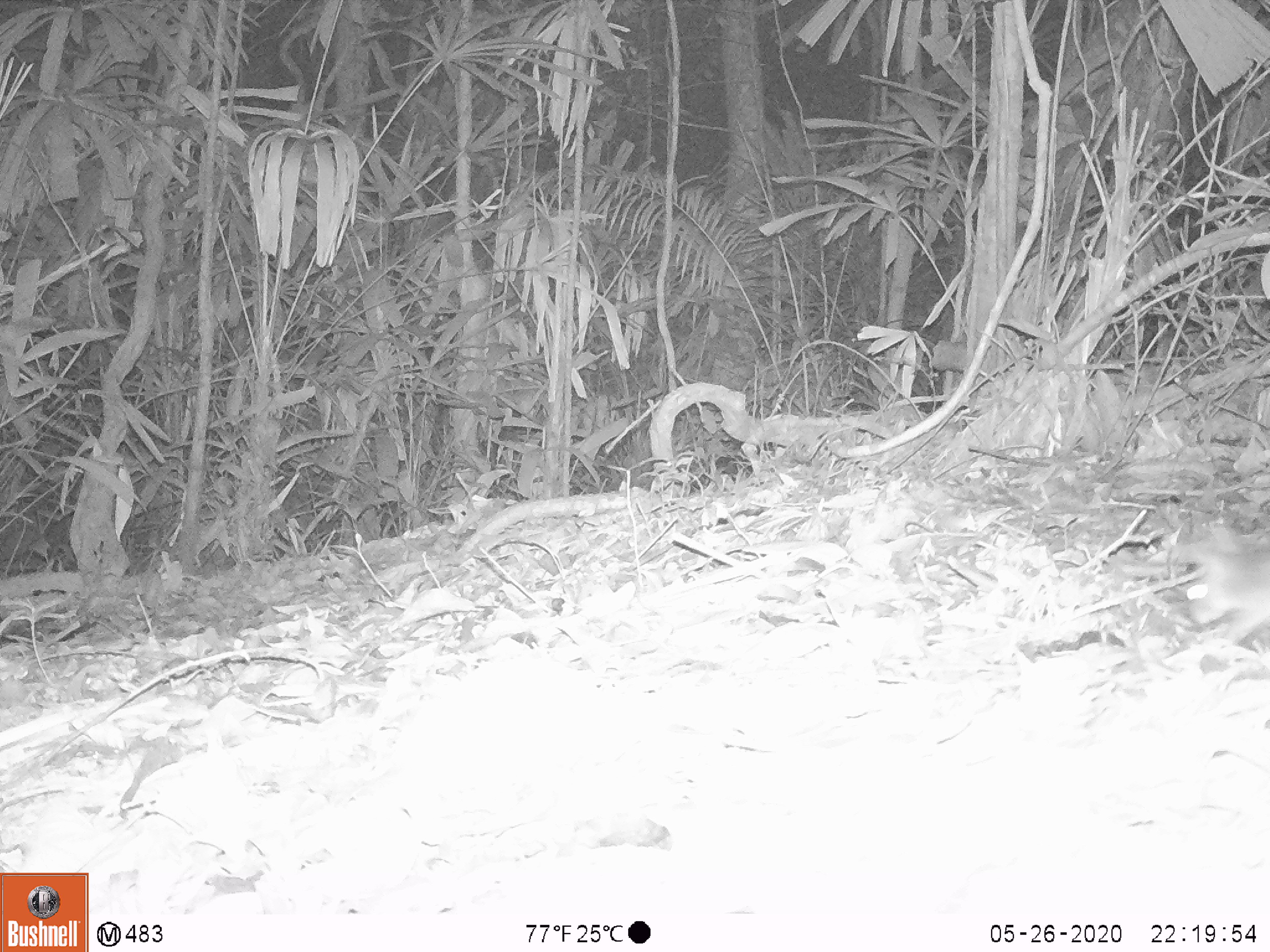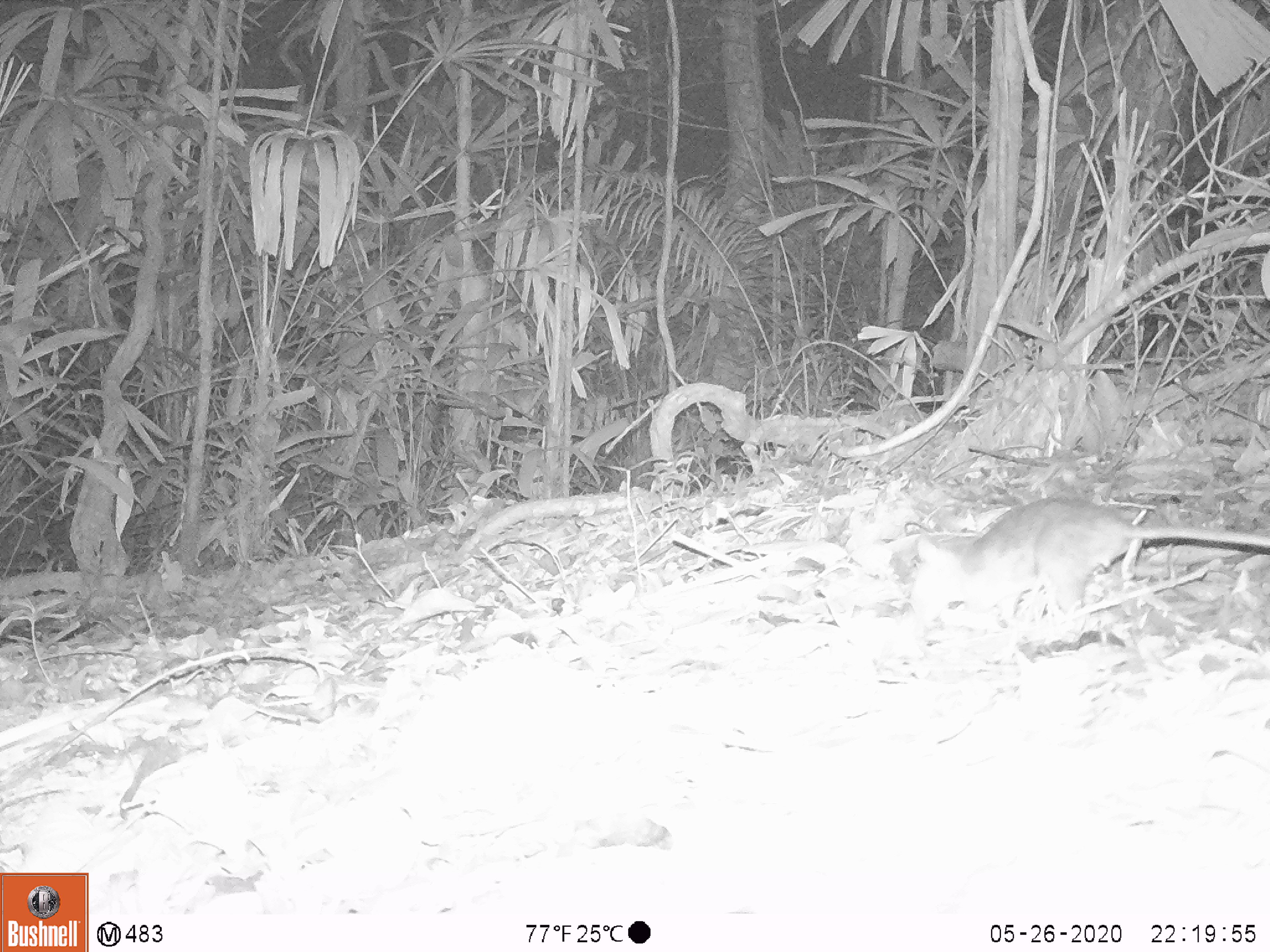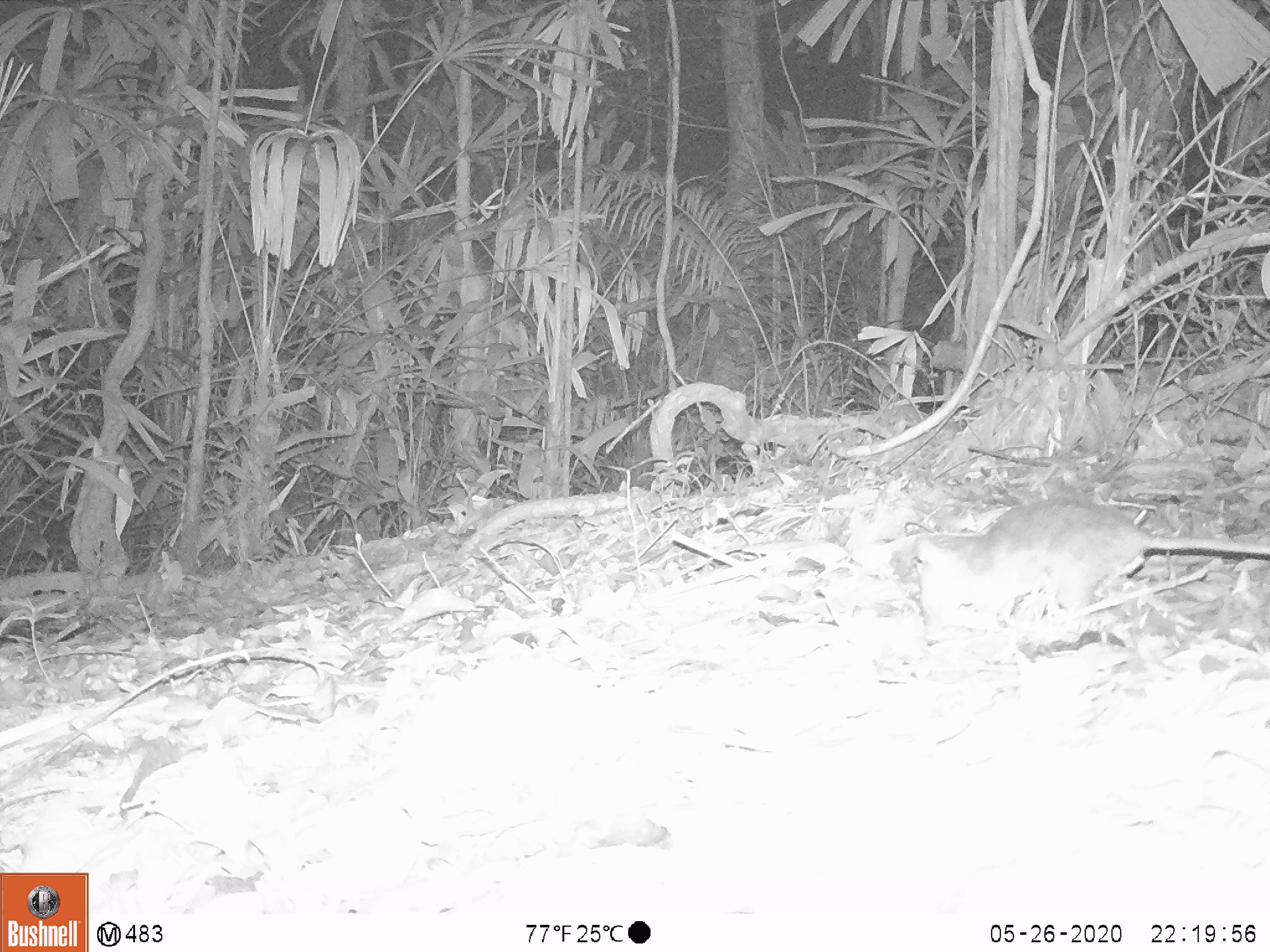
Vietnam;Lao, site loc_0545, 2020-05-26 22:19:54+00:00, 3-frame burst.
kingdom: Animalia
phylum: Chordata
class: Mammalia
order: Rodentia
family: Muridae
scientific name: Muridae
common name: old-world mice and rats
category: unidentified murid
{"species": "unidentified murid (old-world mice and rats) (Muridae)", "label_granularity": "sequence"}